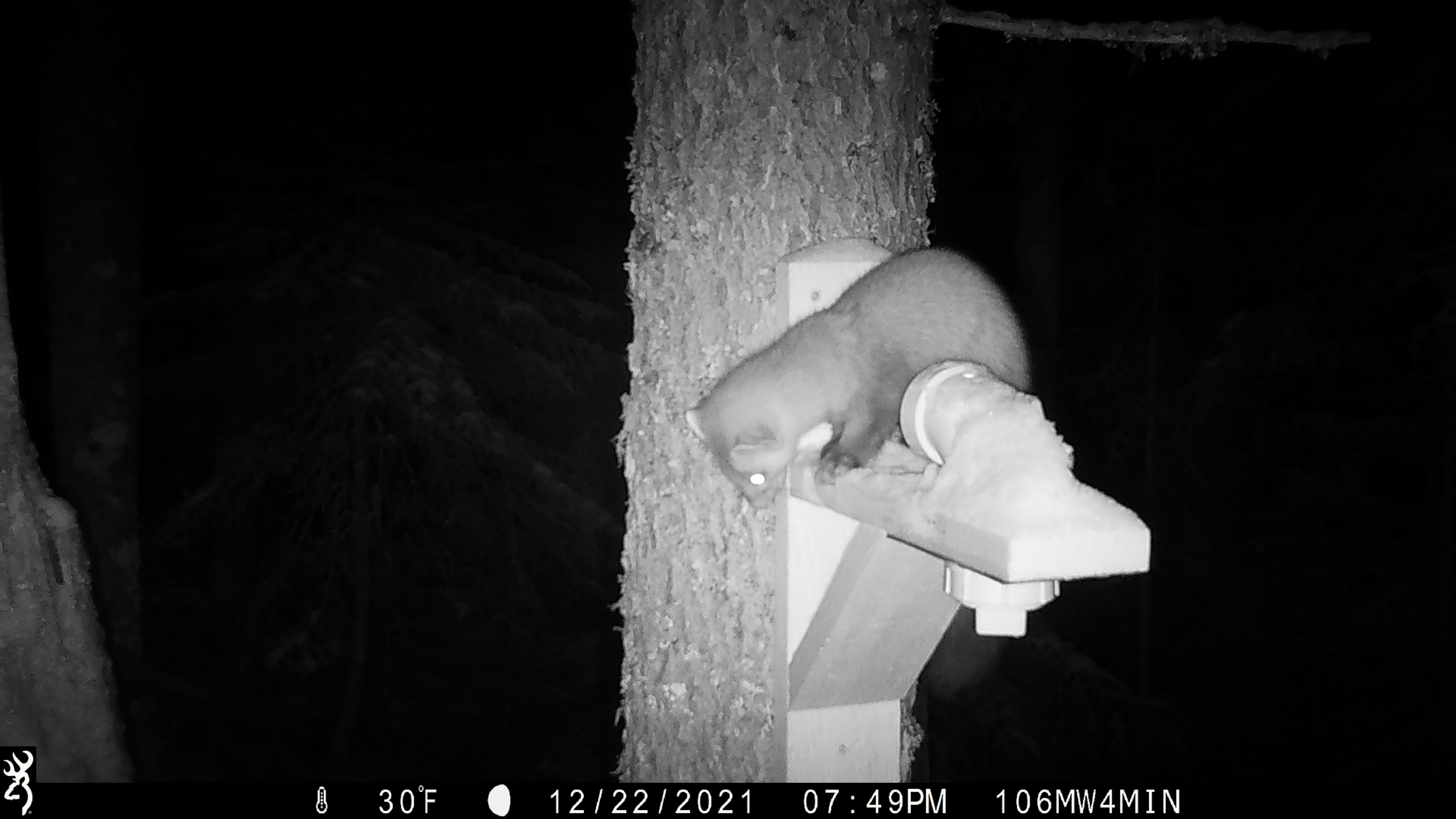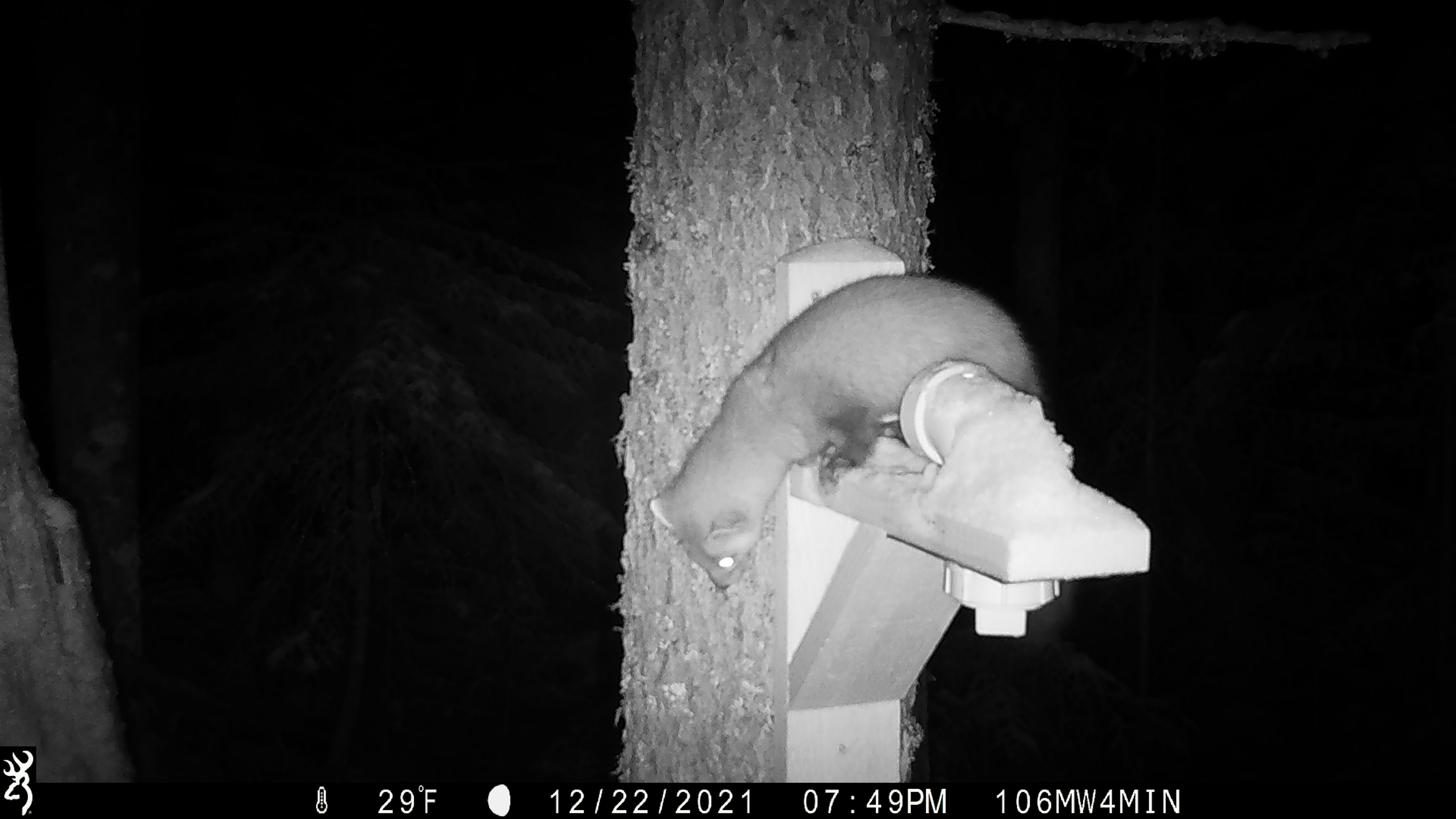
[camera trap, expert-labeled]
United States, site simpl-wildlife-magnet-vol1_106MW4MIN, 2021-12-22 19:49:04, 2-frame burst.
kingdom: Animalia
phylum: Chordata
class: Mammalia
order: Carnivora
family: Mustelidae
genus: Martes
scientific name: Martes americana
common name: american marten